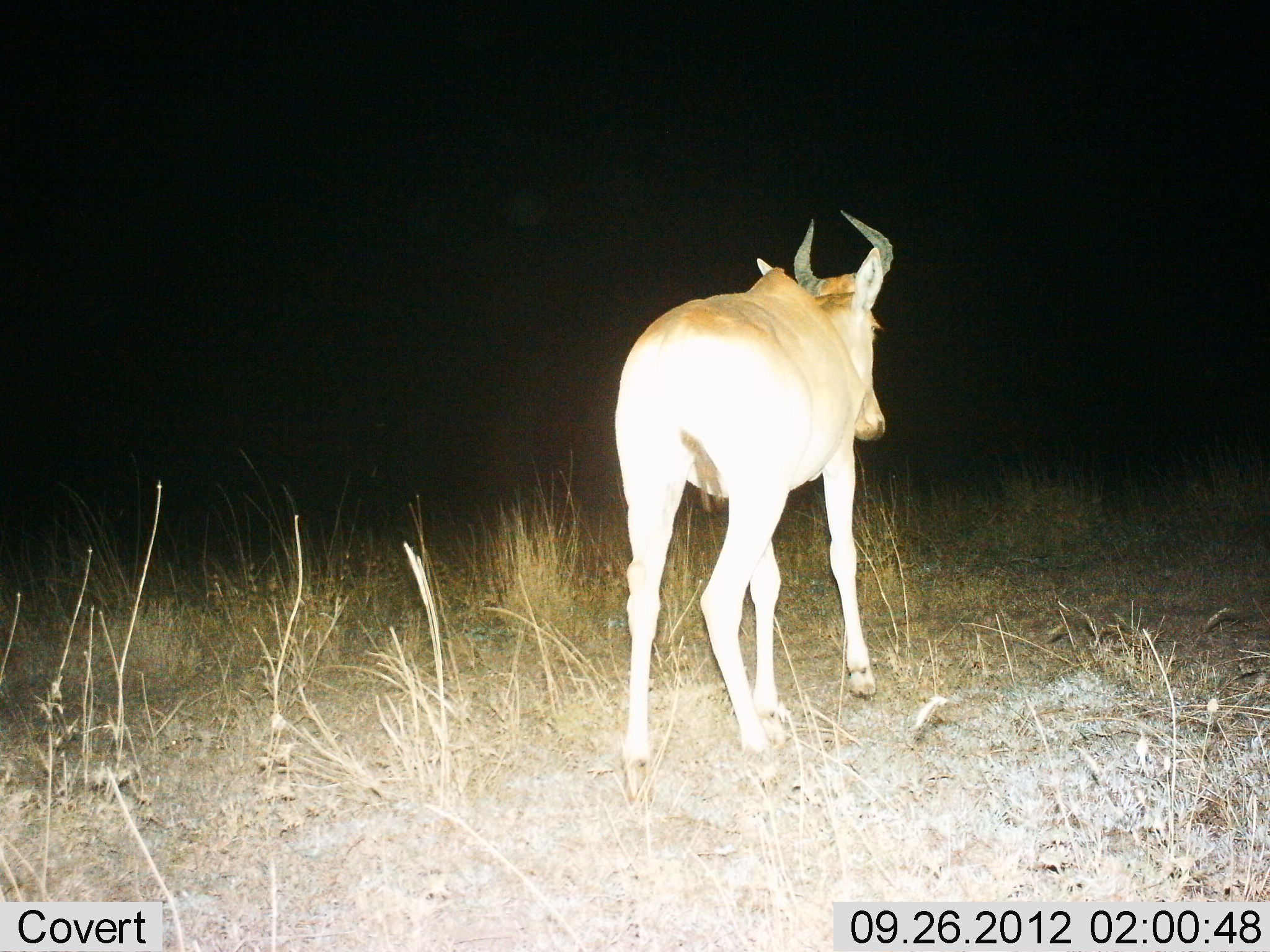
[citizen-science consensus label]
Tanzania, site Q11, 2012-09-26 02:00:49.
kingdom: Animalia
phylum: Chordata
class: Mammalia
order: Artiodactyla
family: Bovidae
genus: Alcelaphus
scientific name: Alcelaphus buselaphus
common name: hartebeest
Hartebeest (Alcelaphus buselaphus), count 1. Behavior (volunteer vote fractions): standing 20%, resting 0%, moving 80%, interacting 0%. Young present (vote fraction): 0%. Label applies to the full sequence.